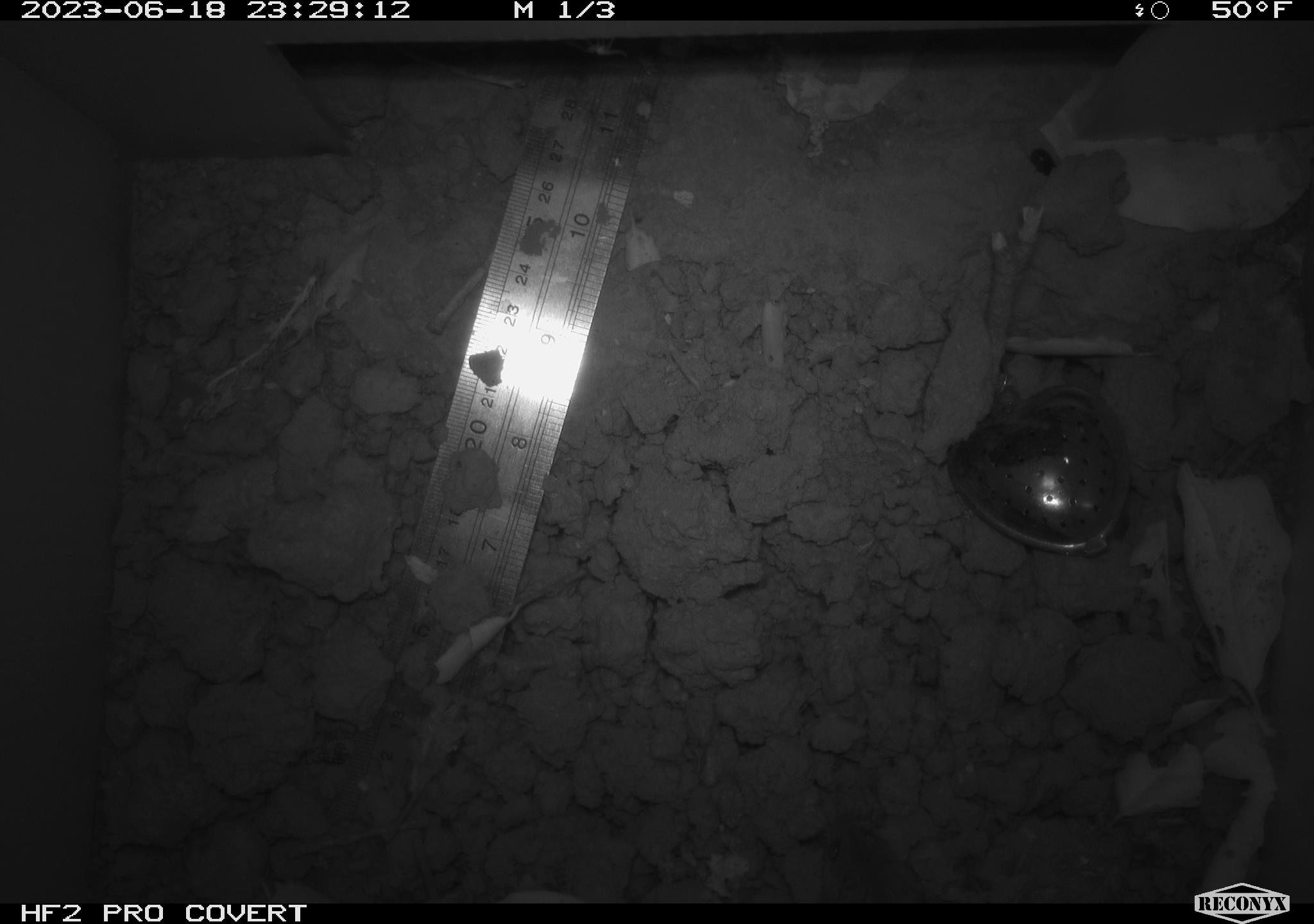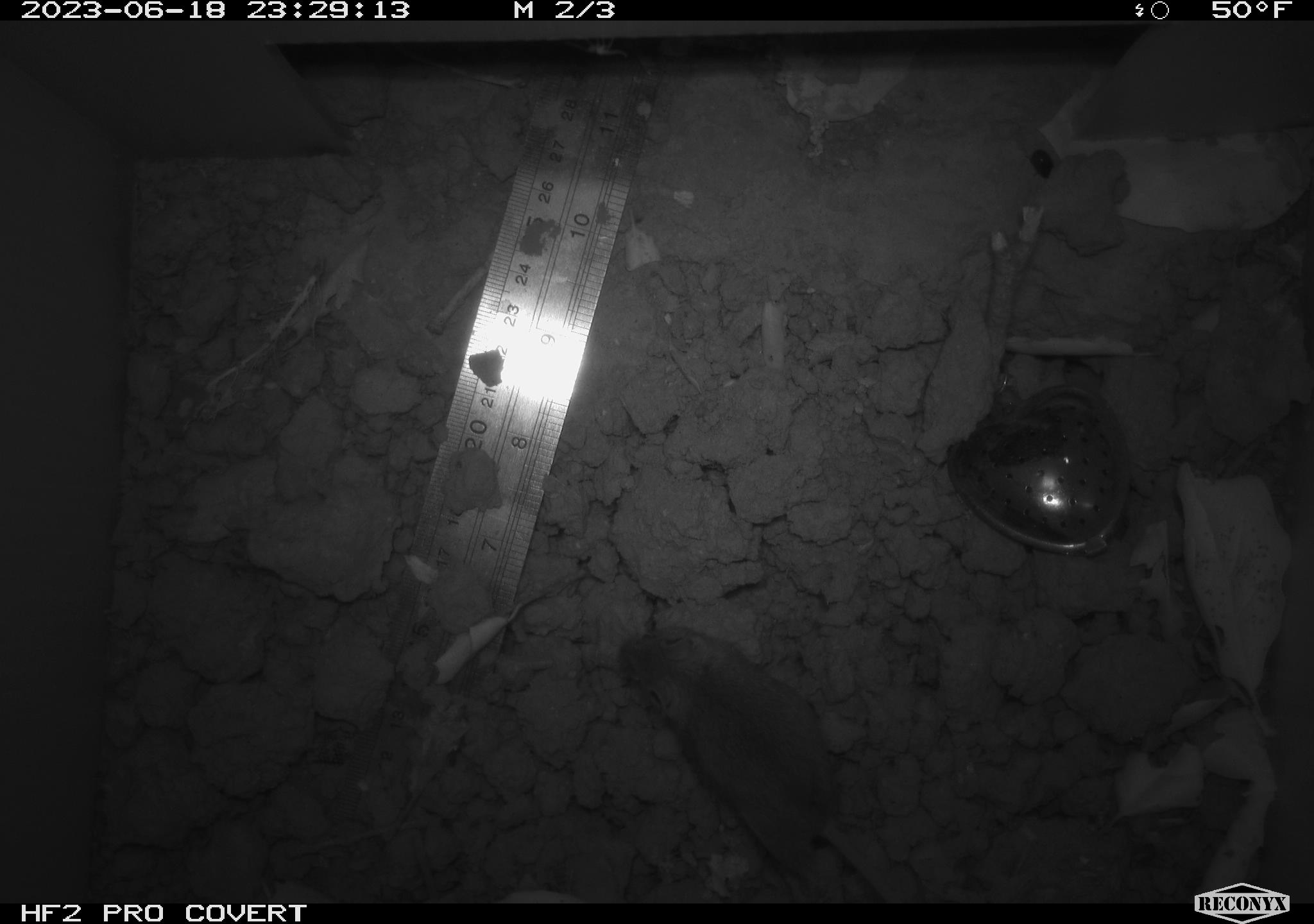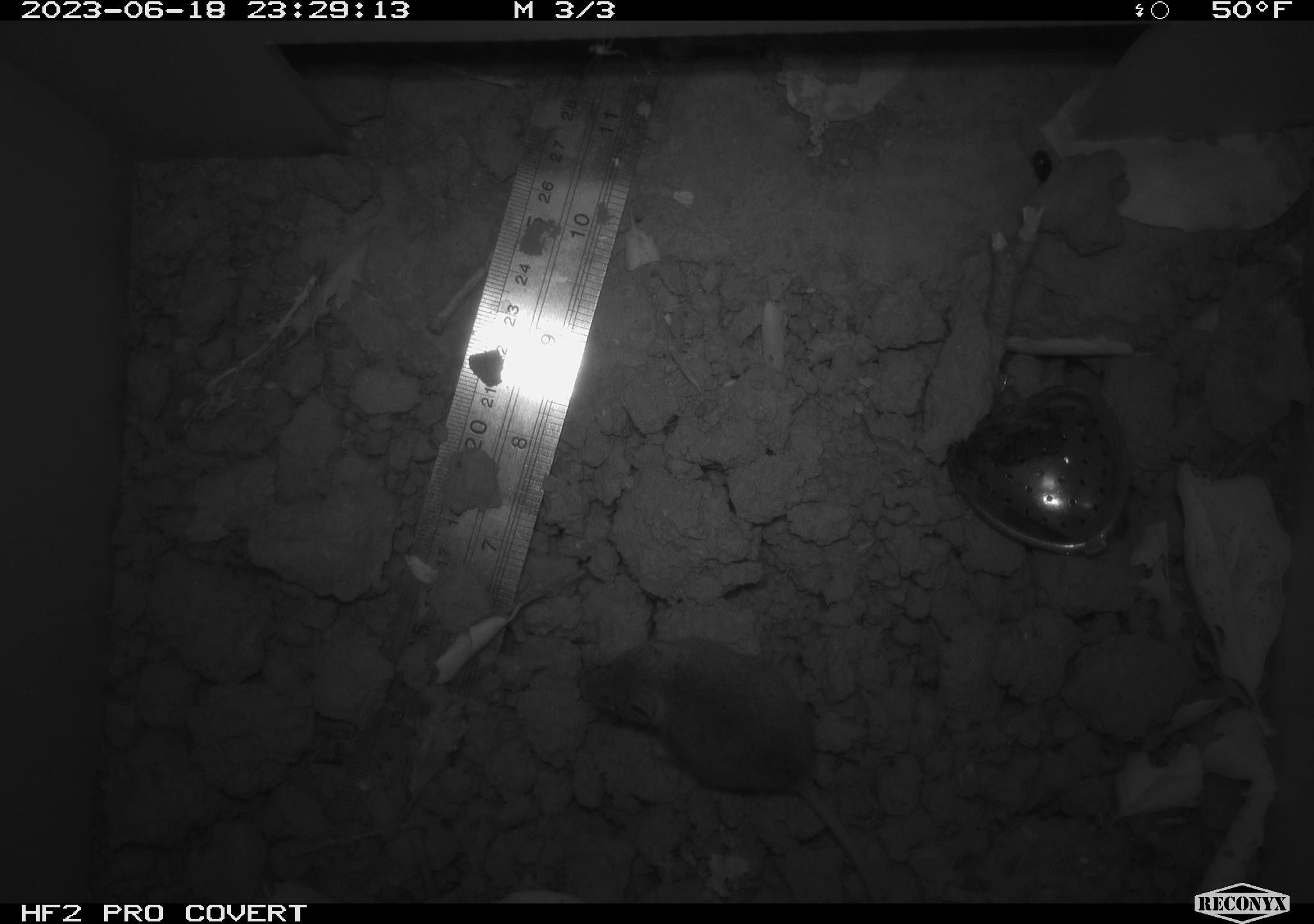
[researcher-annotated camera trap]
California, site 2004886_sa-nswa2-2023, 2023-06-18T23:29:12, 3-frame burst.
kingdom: Animalia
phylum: Chordata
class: Mammalia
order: Rodentia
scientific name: Rodentia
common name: mouse species